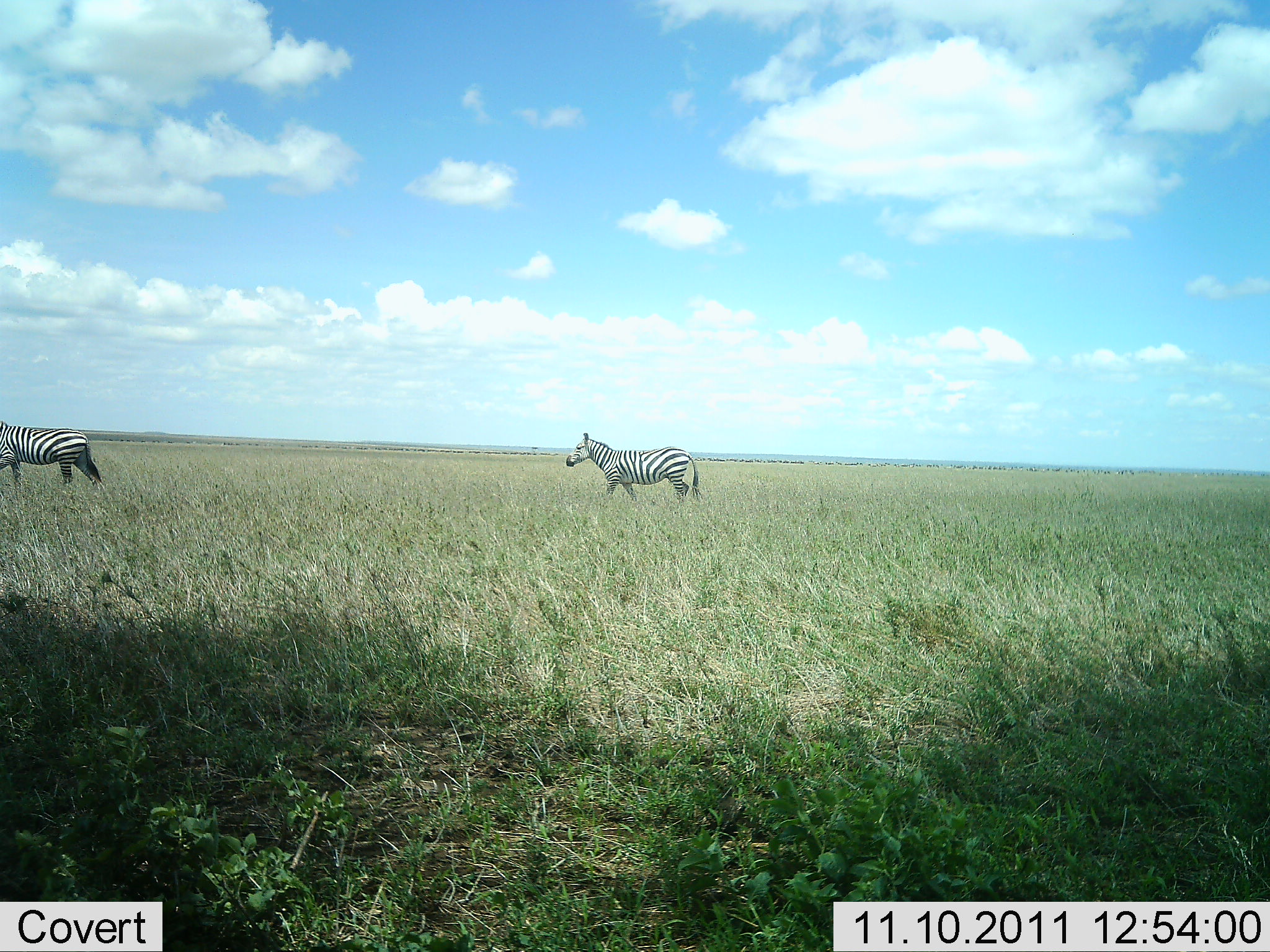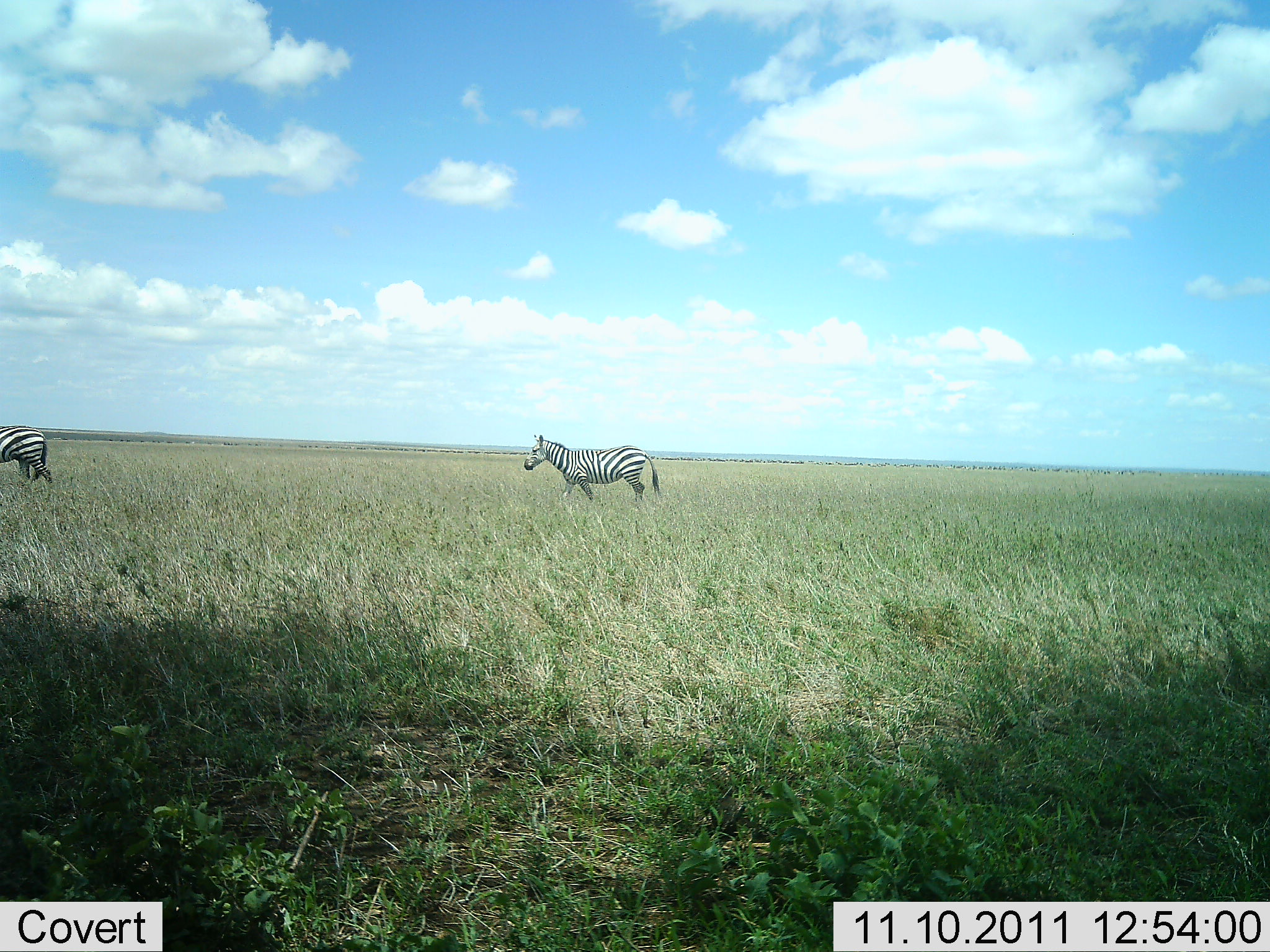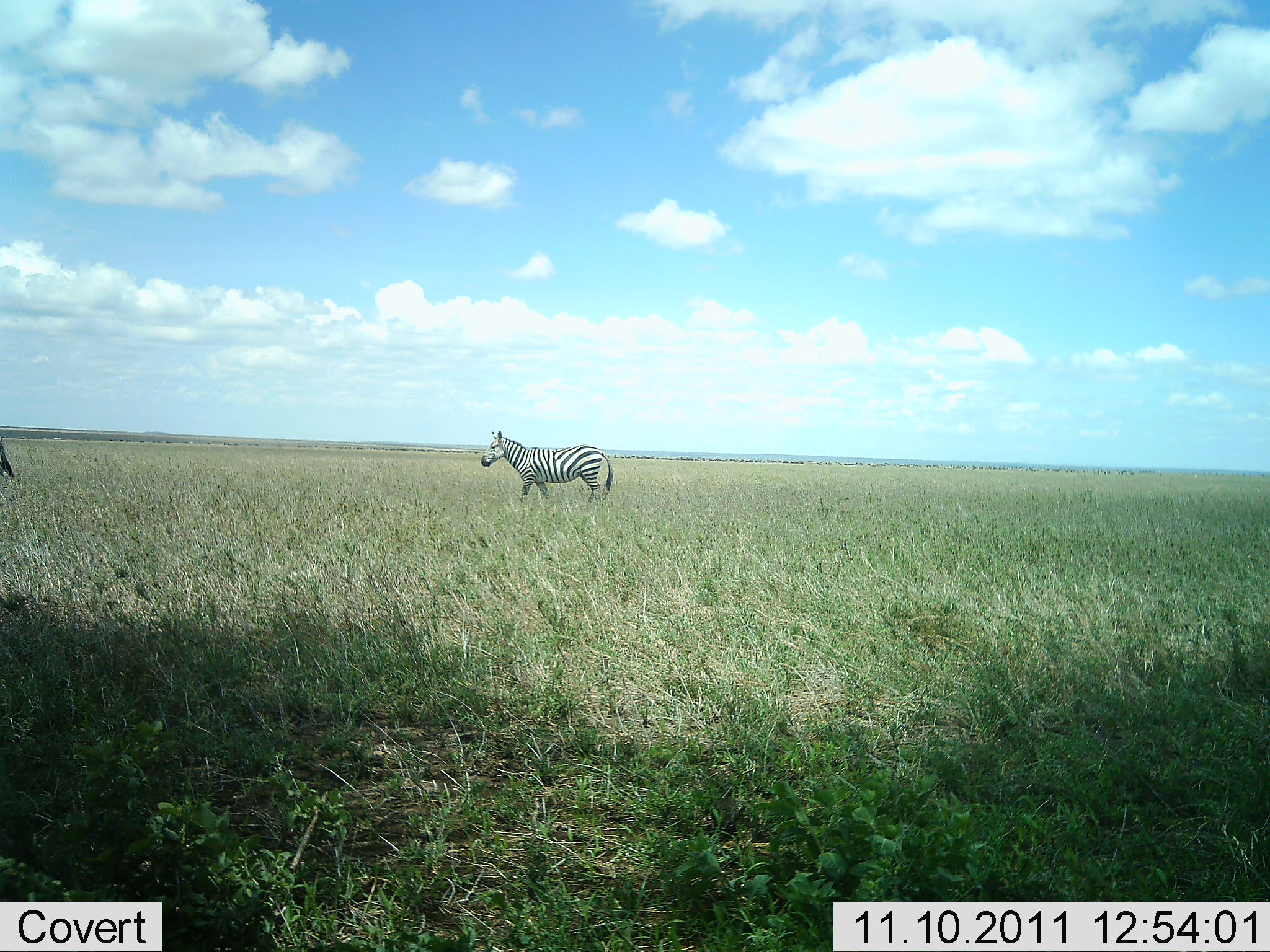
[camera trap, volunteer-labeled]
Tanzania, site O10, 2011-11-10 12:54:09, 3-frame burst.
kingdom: Animalia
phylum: Chordata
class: Mammalia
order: Perissodactyla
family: Equidae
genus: Equus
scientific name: Equus quagga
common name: plains zebra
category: zebra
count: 2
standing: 0%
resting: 0%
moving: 100%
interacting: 0%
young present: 0%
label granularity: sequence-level